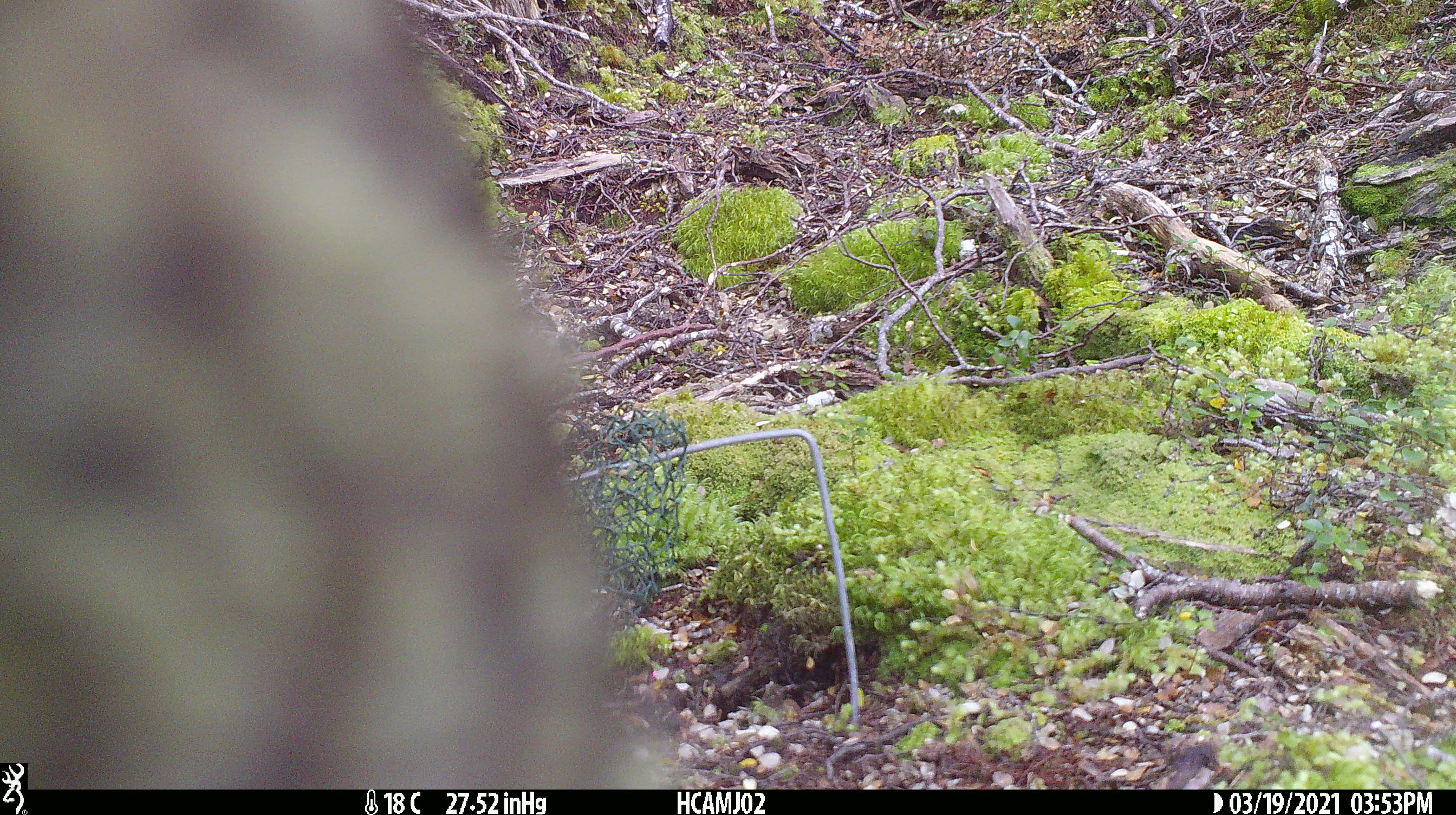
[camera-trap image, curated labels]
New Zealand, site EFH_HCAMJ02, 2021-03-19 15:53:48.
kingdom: Animalia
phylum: Chordata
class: Aves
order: Psittaciformes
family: Strigopidae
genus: Nestor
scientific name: Nestor notabilis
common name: kea